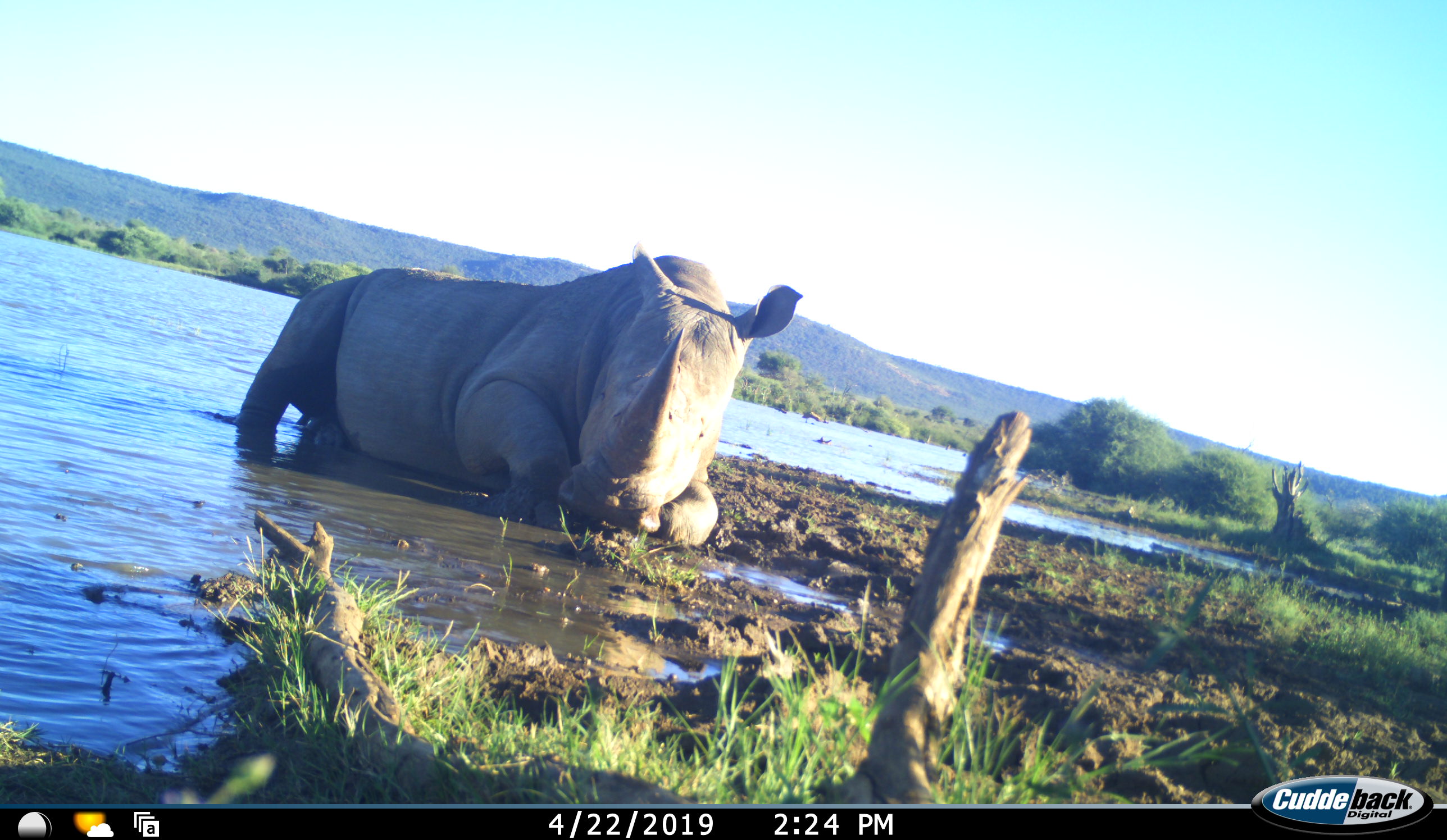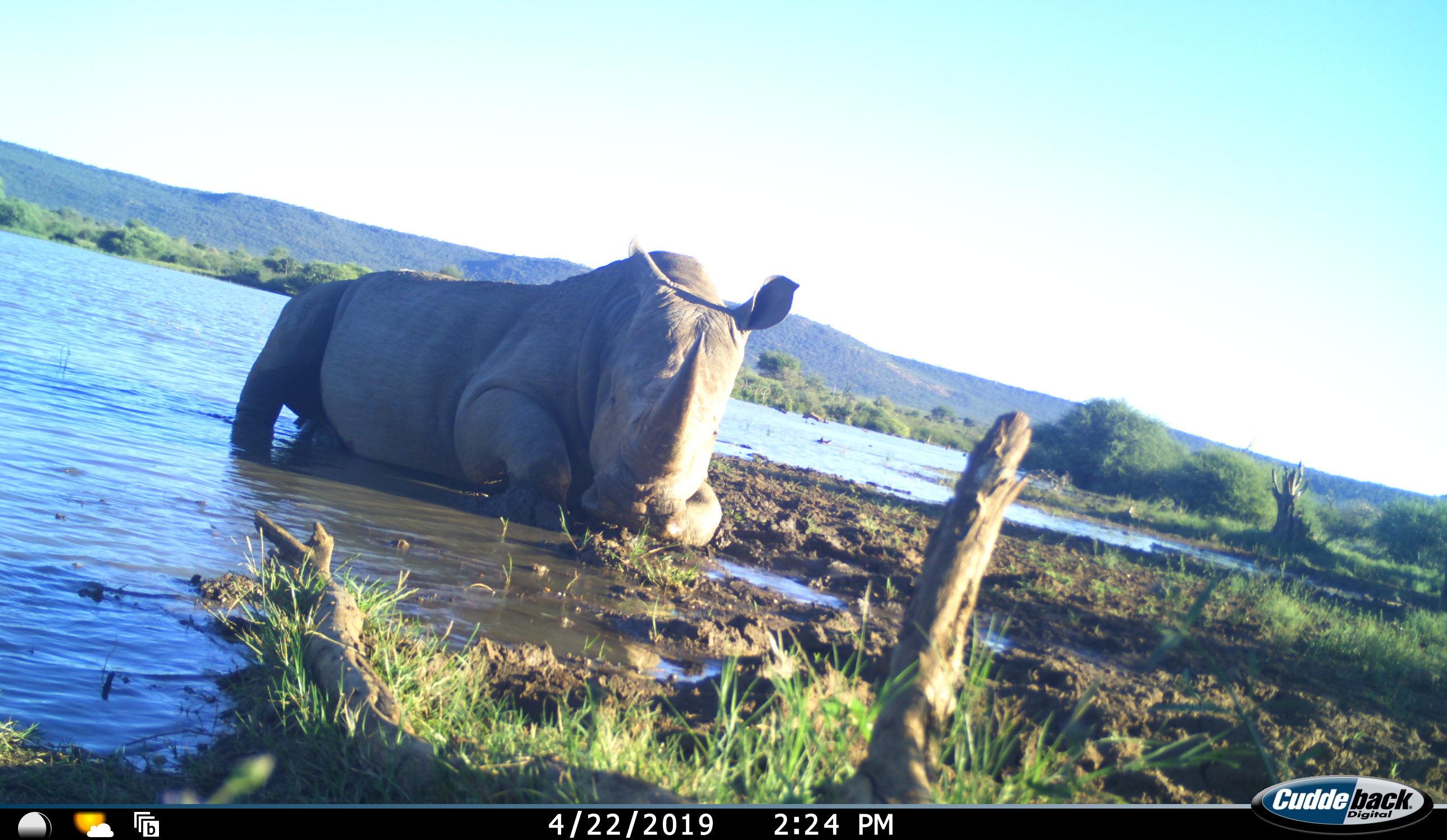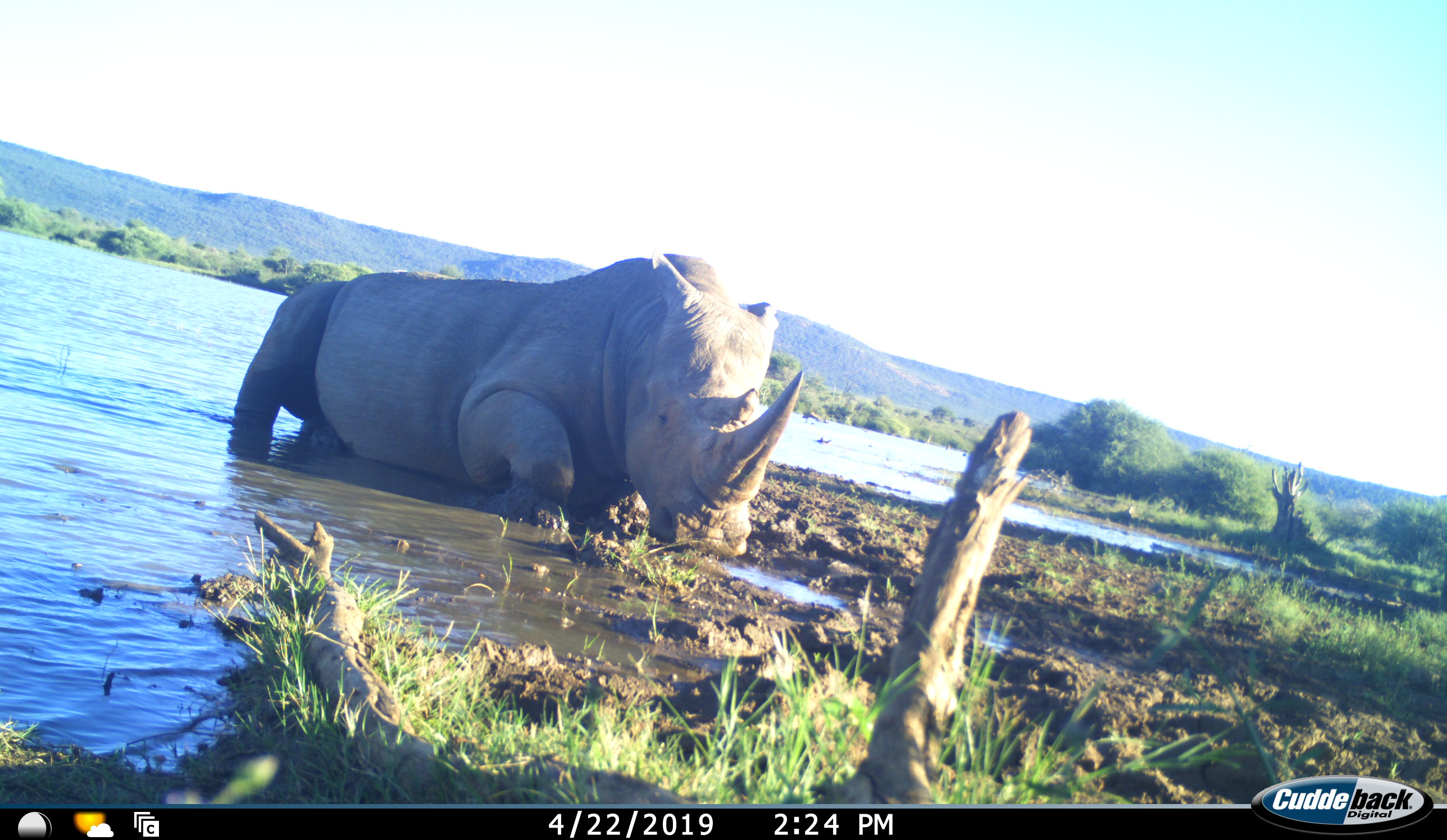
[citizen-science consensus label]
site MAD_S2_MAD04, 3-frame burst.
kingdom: Animalia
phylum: Chordata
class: Mammalia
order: Perissodactyla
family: Rhinocerotidae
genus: Ceratotherium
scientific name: Ceratotherium simum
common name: white rhinoceros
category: rhinoceroswhite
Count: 1.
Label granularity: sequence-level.